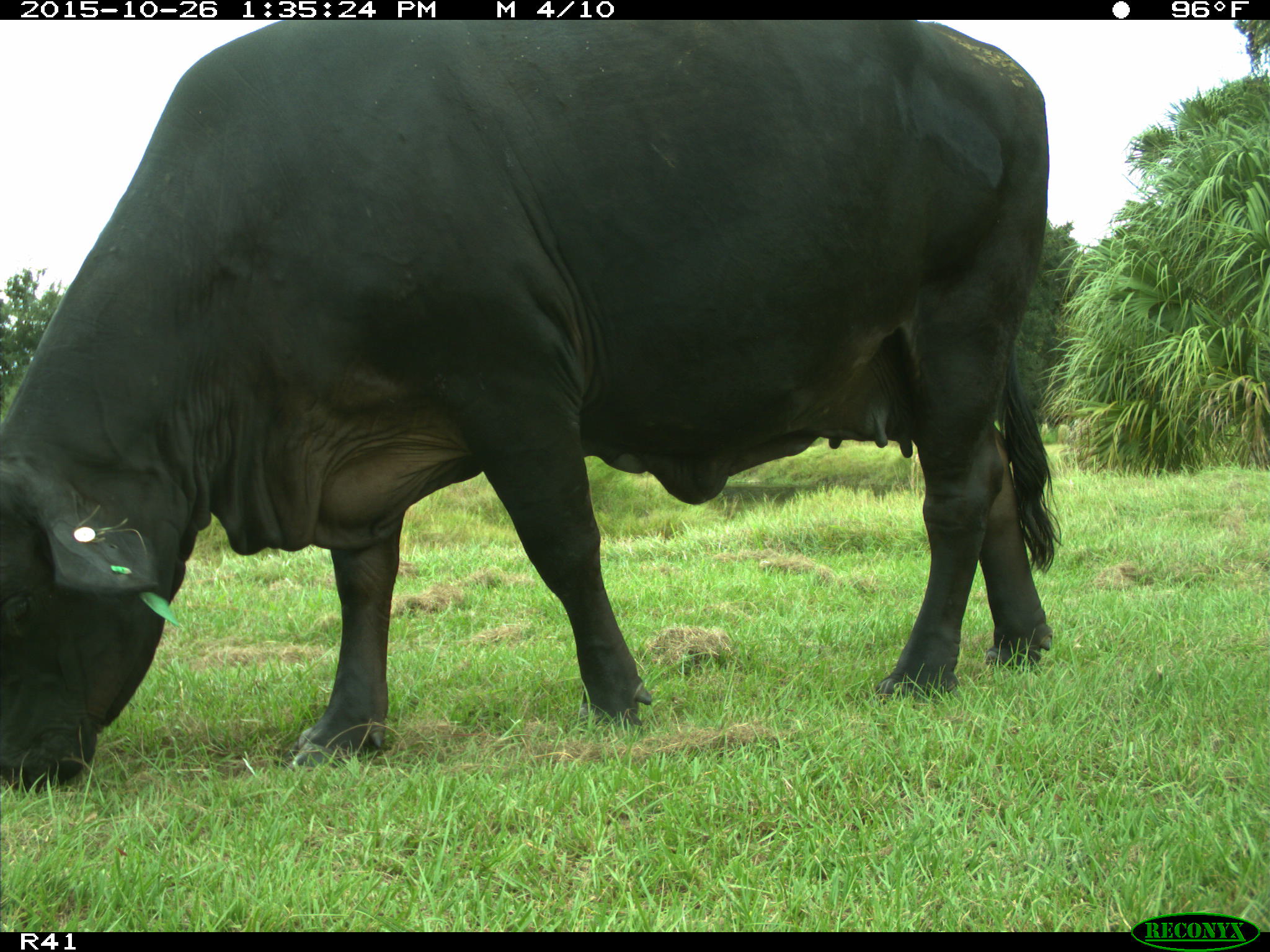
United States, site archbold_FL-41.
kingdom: Animalia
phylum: Chordata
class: Mammalia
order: Artiodactyla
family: Bovidae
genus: Bos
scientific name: Bos taurus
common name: domestic cow